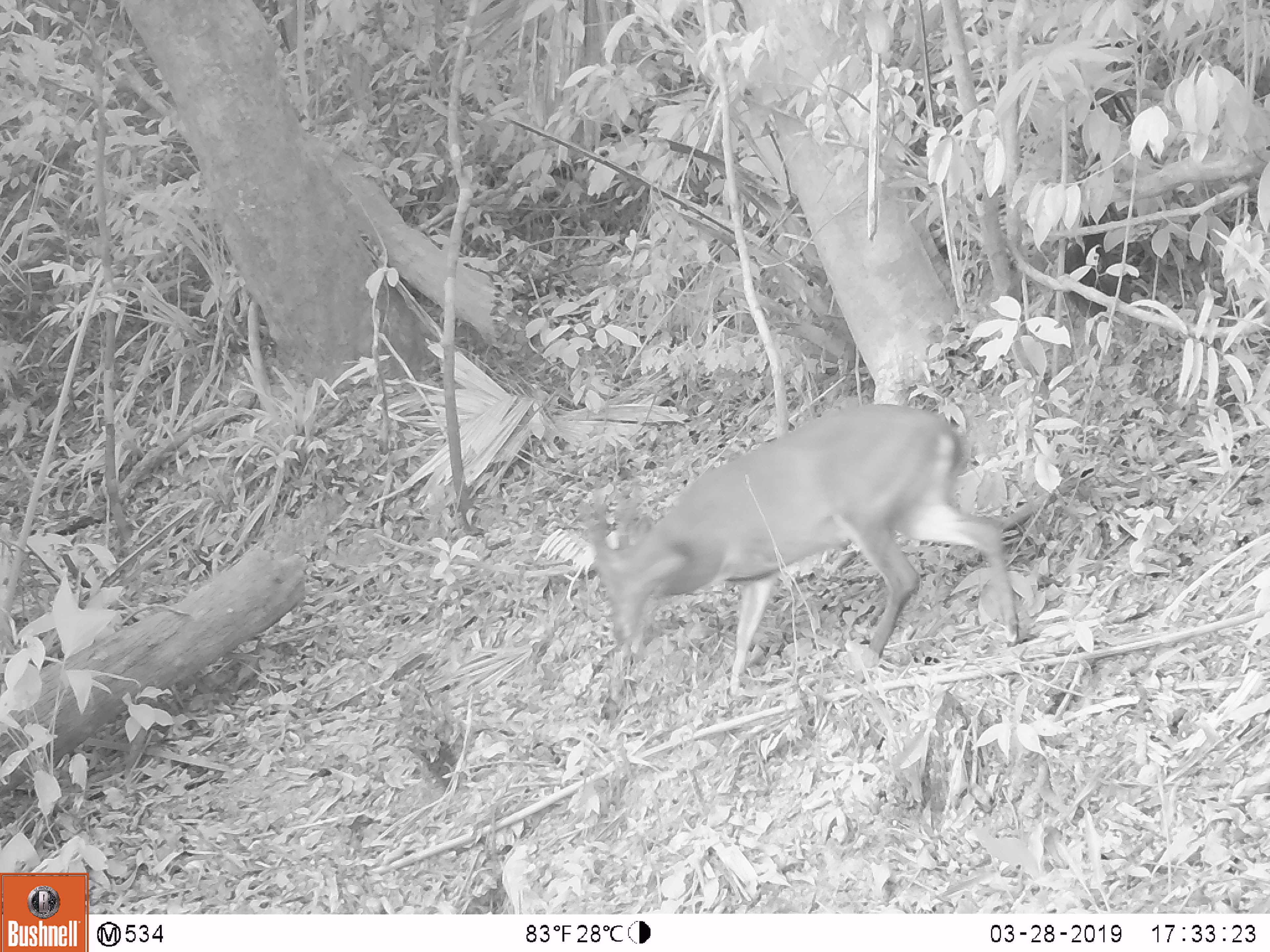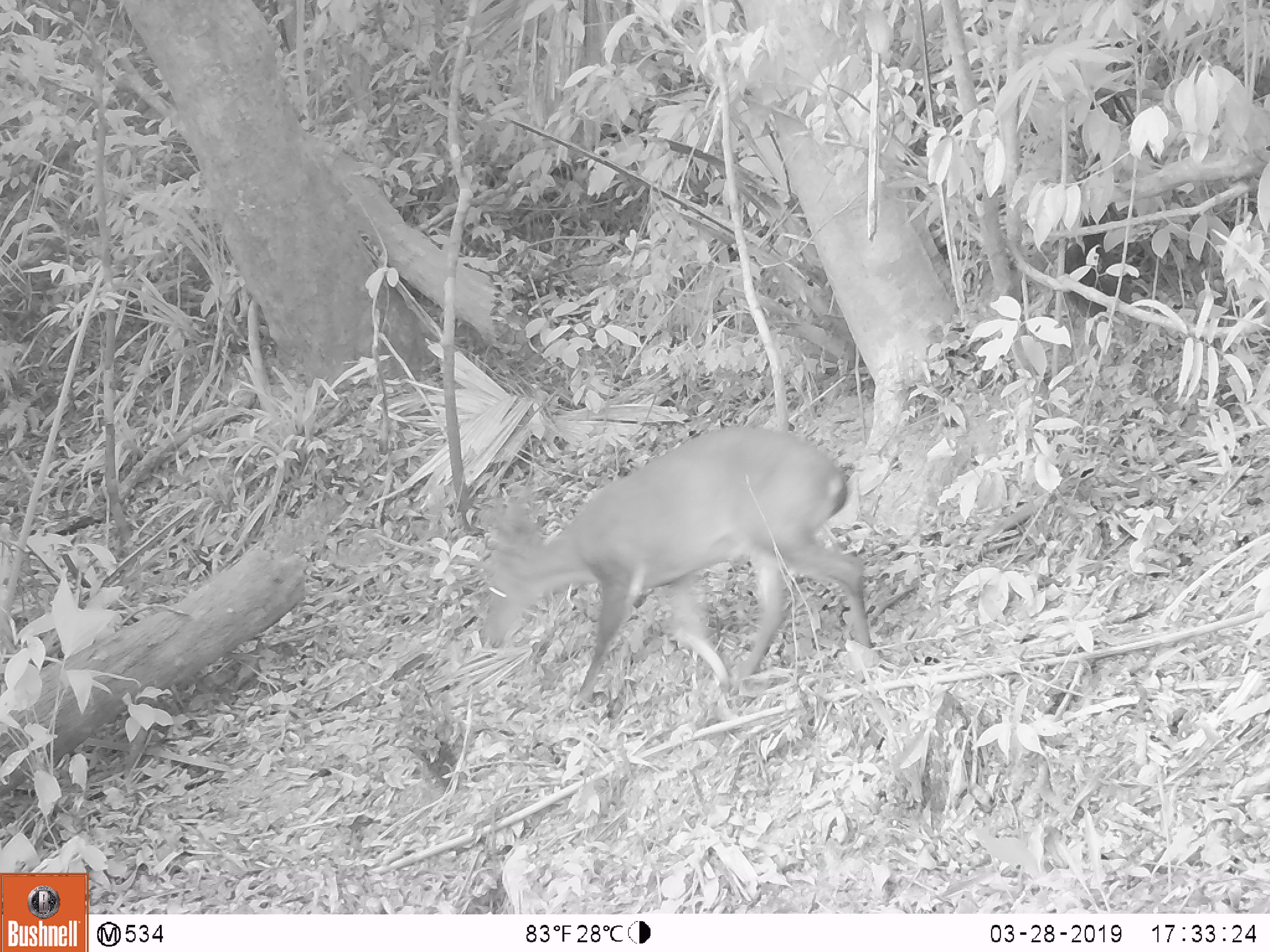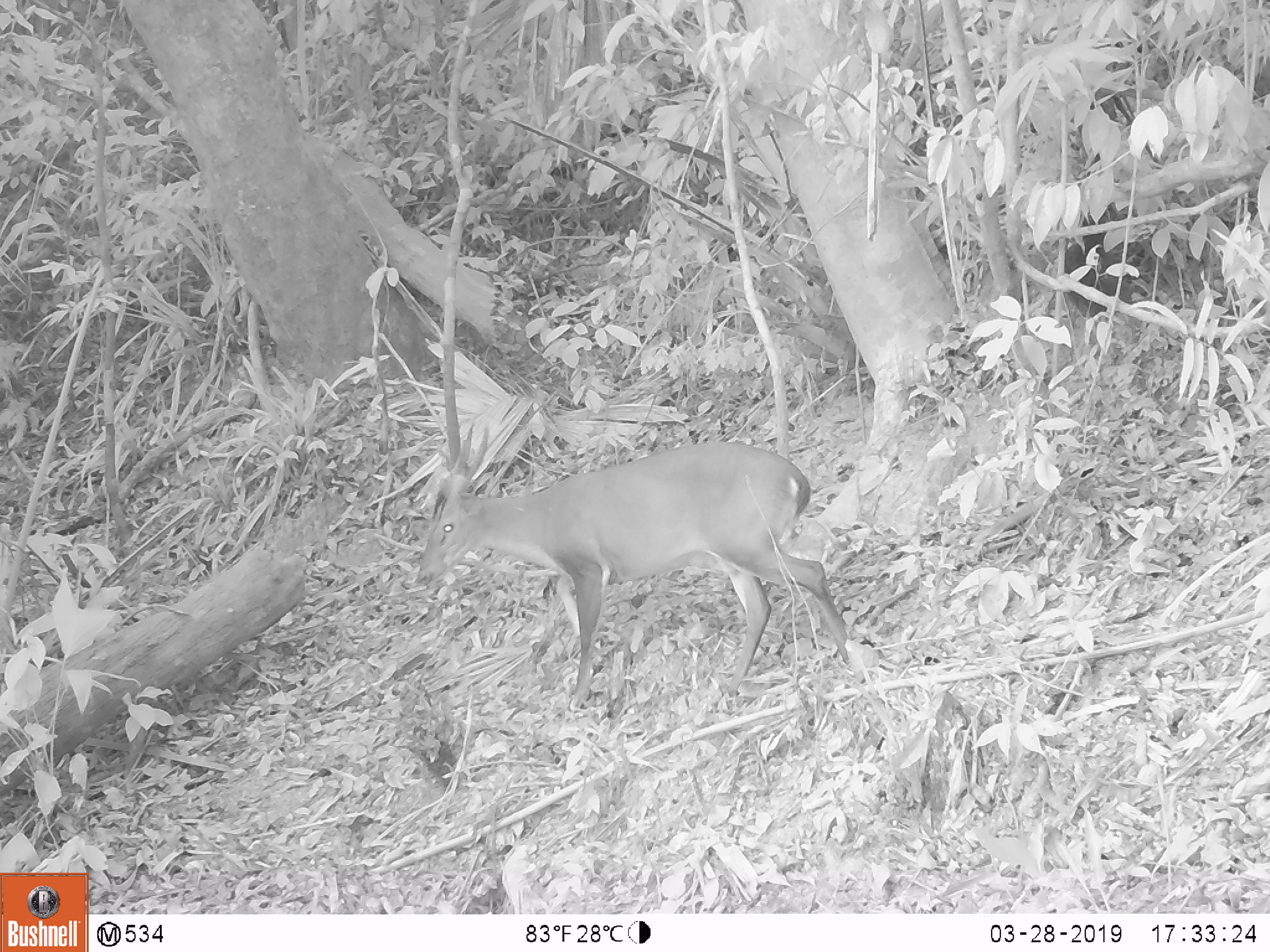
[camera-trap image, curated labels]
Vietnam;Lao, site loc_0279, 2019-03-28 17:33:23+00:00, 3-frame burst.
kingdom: Animalia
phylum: Chordata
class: Mammalia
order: Artiodactyla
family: Cervidae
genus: Muntiacus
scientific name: Muntiacus vuquangensis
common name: large-antlered muntjac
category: large antlered muntjac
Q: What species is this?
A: Large antlered muntjac (large-antlered muntjac) (Muntiacus vuquangensis).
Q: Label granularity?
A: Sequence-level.